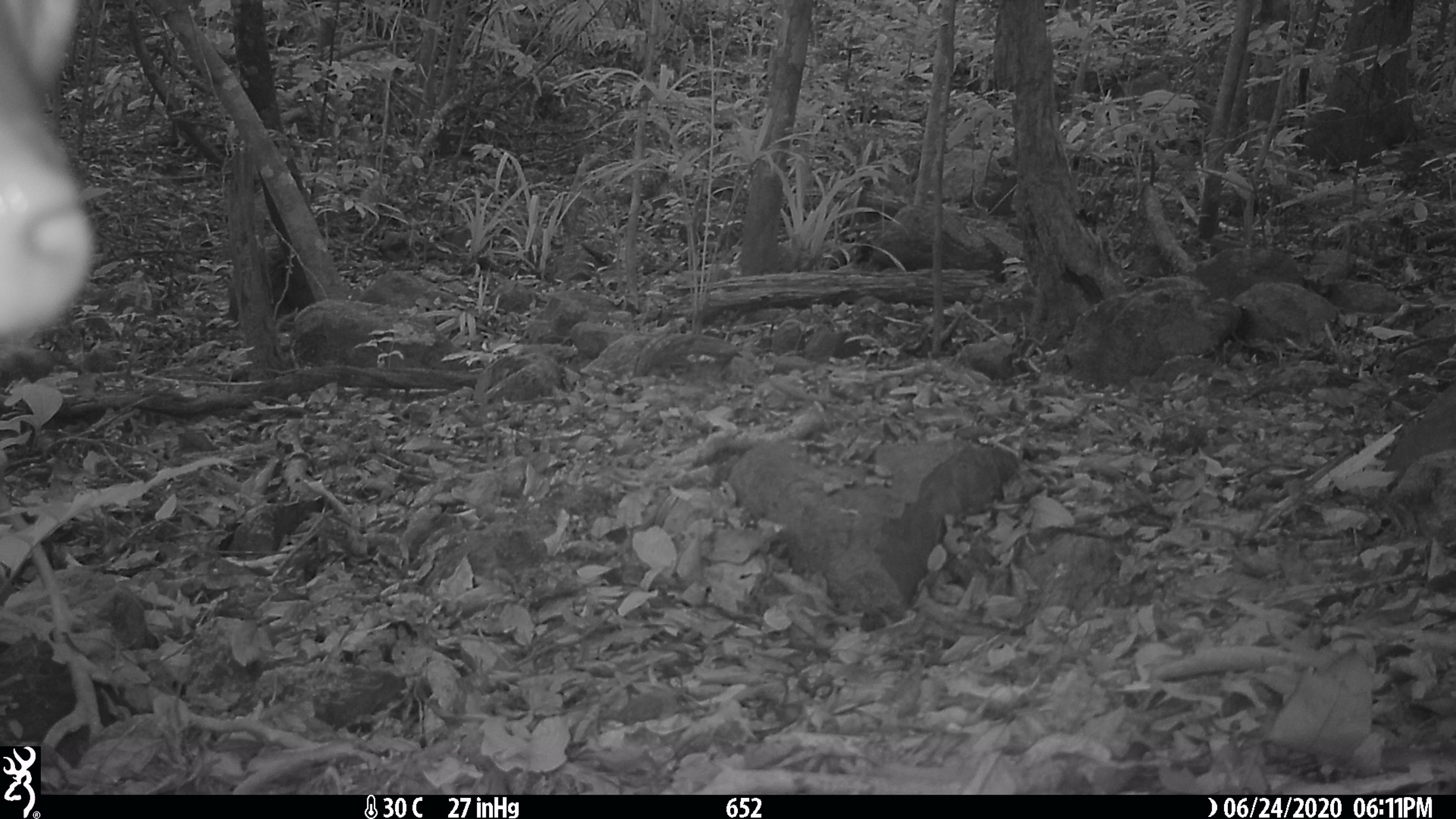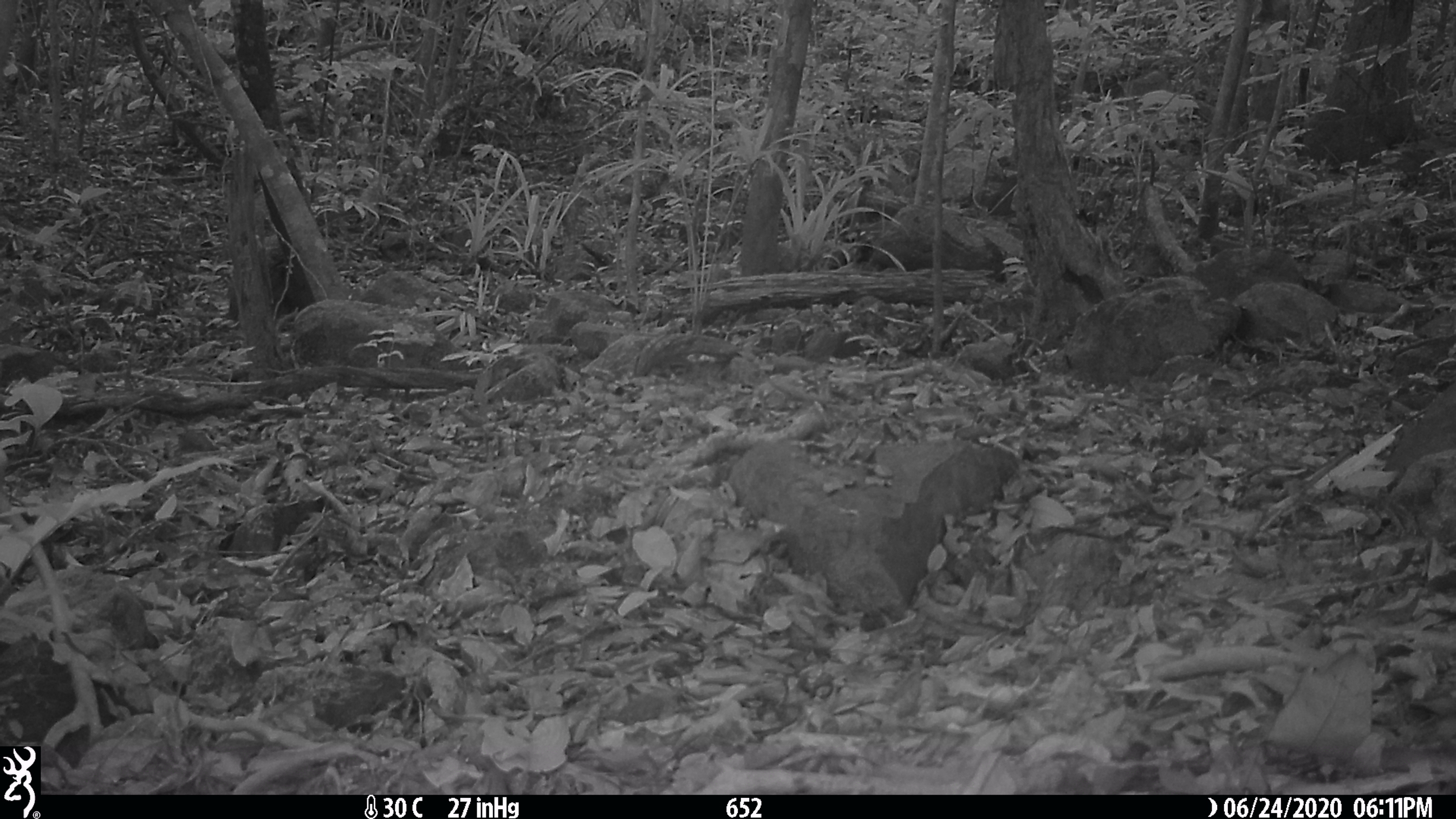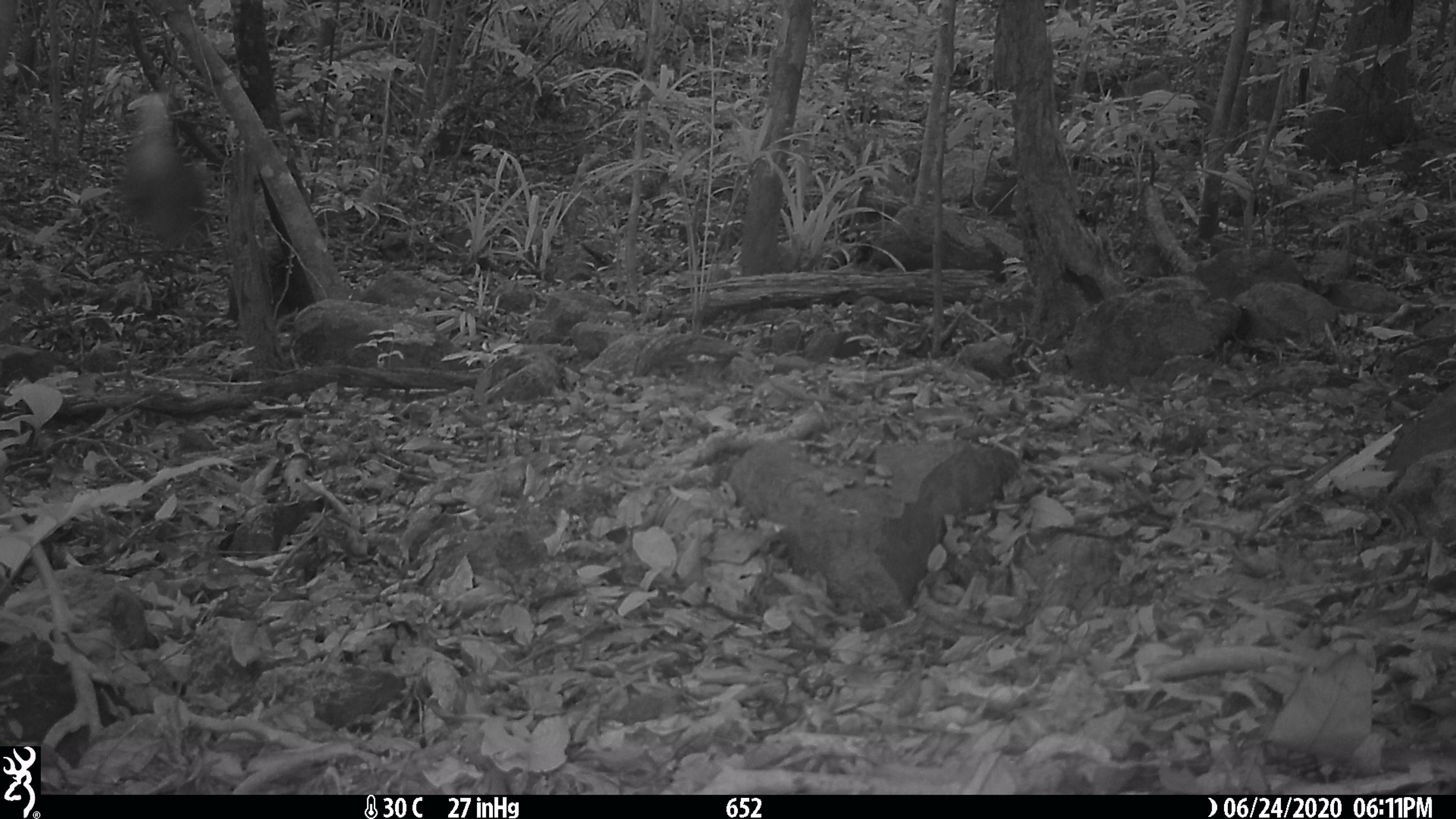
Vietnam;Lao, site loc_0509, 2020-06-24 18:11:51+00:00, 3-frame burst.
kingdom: Animalia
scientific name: Animalia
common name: animal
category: unidentified animal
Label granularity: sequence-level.